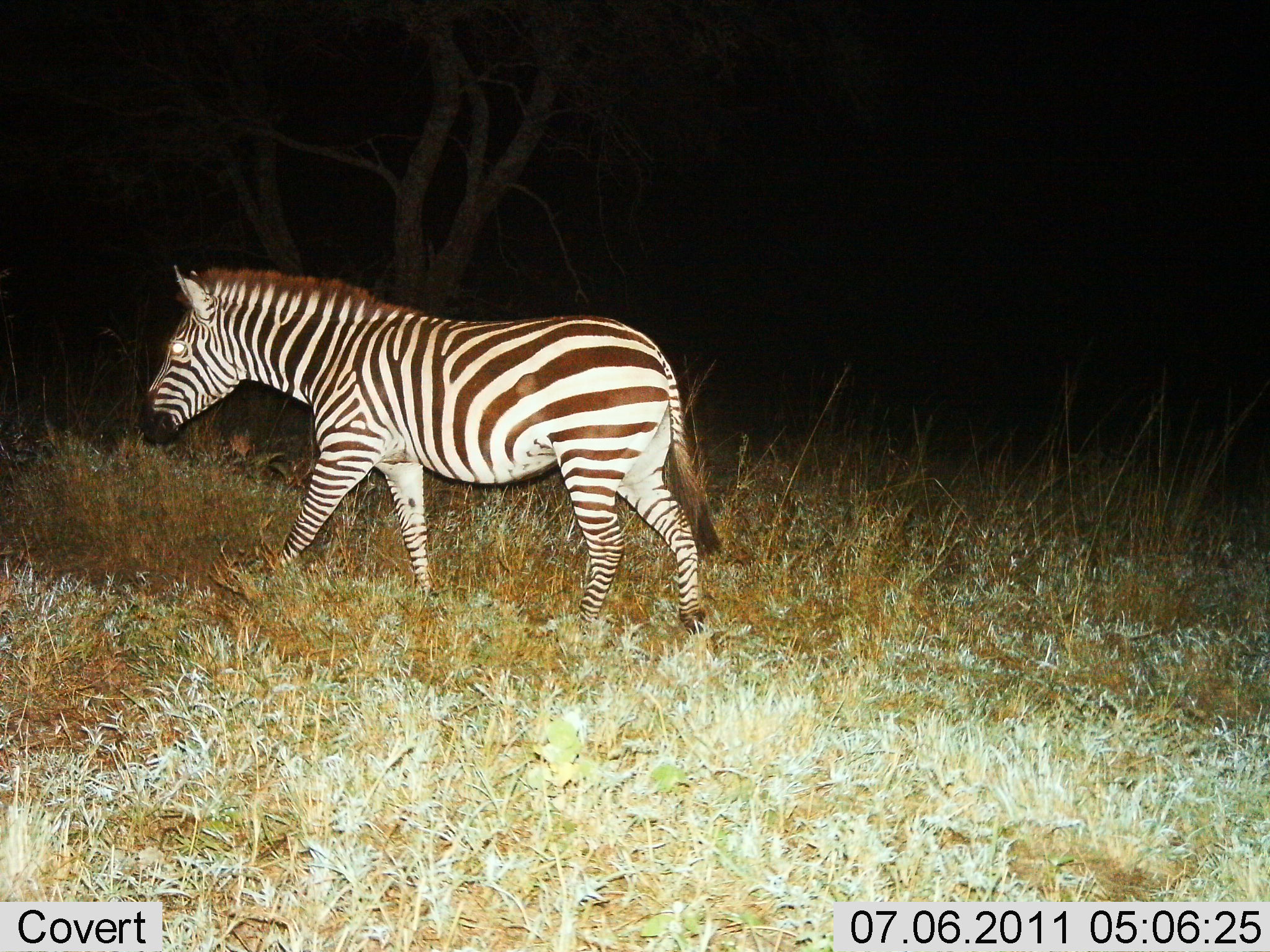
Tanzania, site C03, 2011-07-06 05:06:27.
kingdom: Animalia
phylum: Chordata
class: Mammalia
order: Perissodactyla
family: Equidae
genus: Equus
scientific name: Equus quagga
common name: plains zebra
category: zebra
Zebra (plains zebra) (Equus quagga), count 1. Behavior (volunteer vote fractions): standing 18%, resting 0%, moving 91%, interacting 0%. Young present (vote fraction): 0%. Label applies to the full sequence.